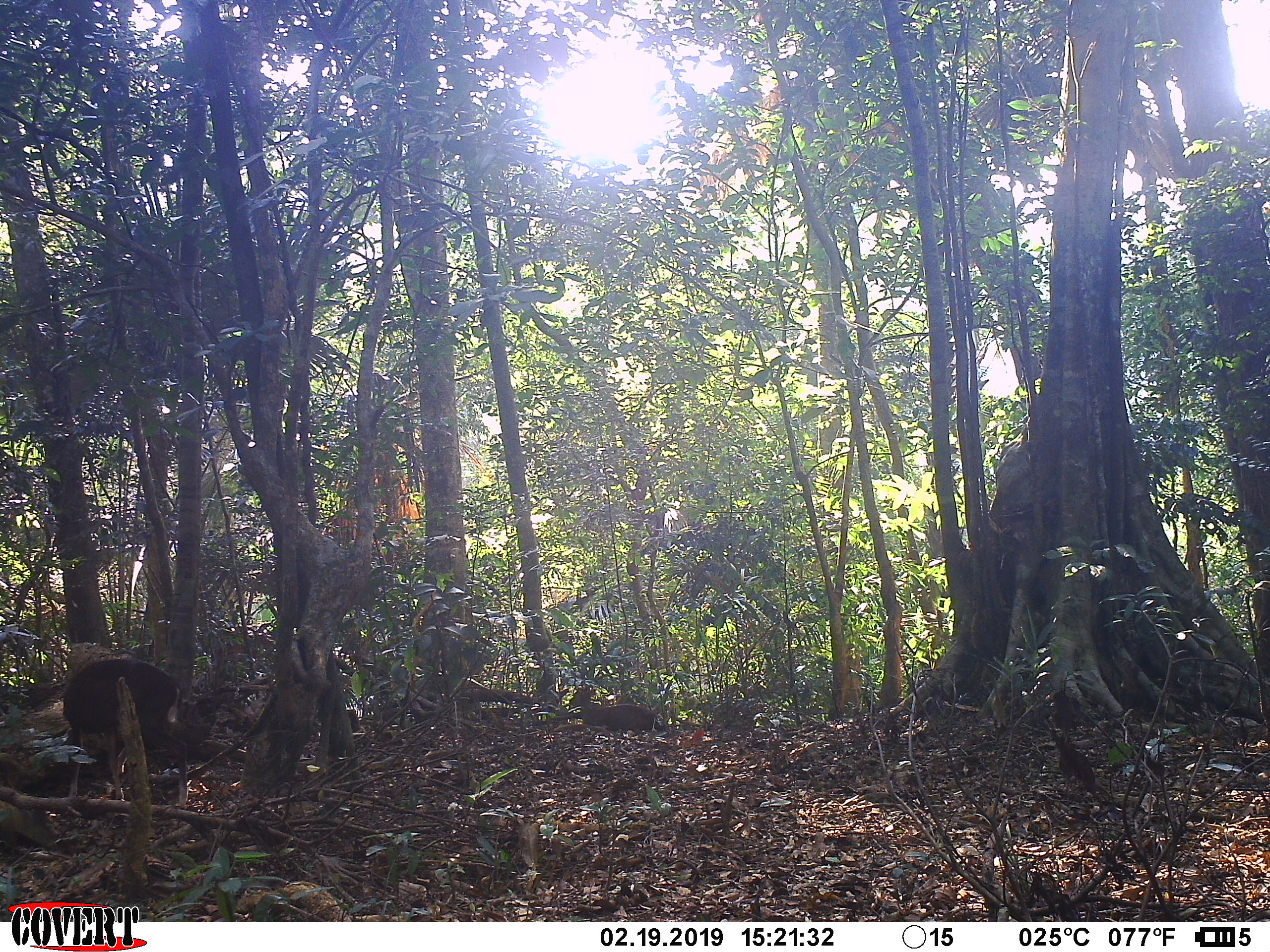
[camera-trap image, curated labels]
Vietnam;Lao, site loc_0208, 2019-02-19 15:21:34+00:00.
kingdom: Animalia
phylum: Chordata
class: Mammalia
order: Artiodactyla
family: Cervidae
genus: Muntiacus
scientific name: Muntiacus rooseveltorum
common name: roosevelt's muntjac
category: roosevelts muntjac group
Roosevelts muntjac group (roosevelt's muntjac) (Muntiacus rooseveltorum). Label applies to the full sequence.